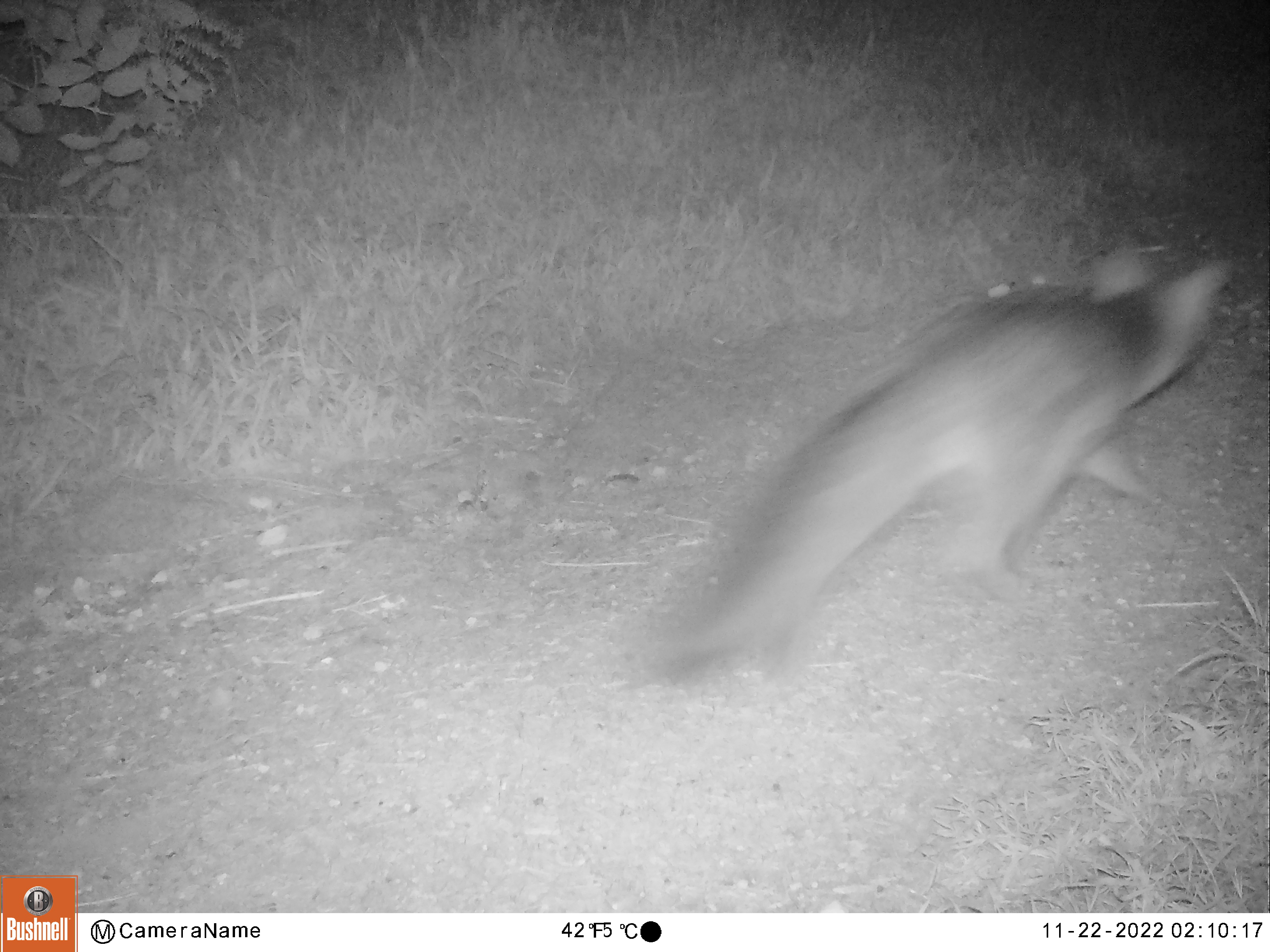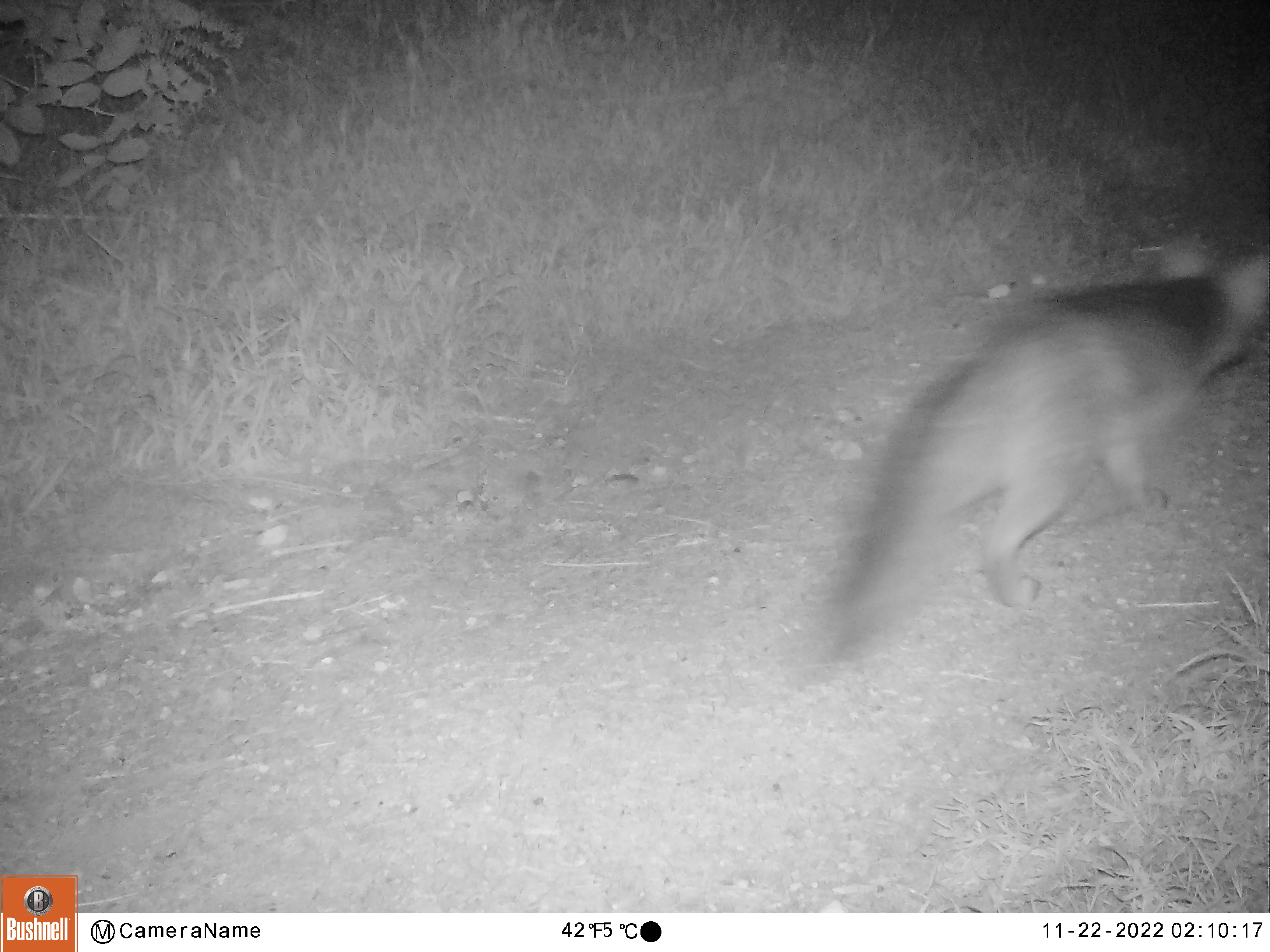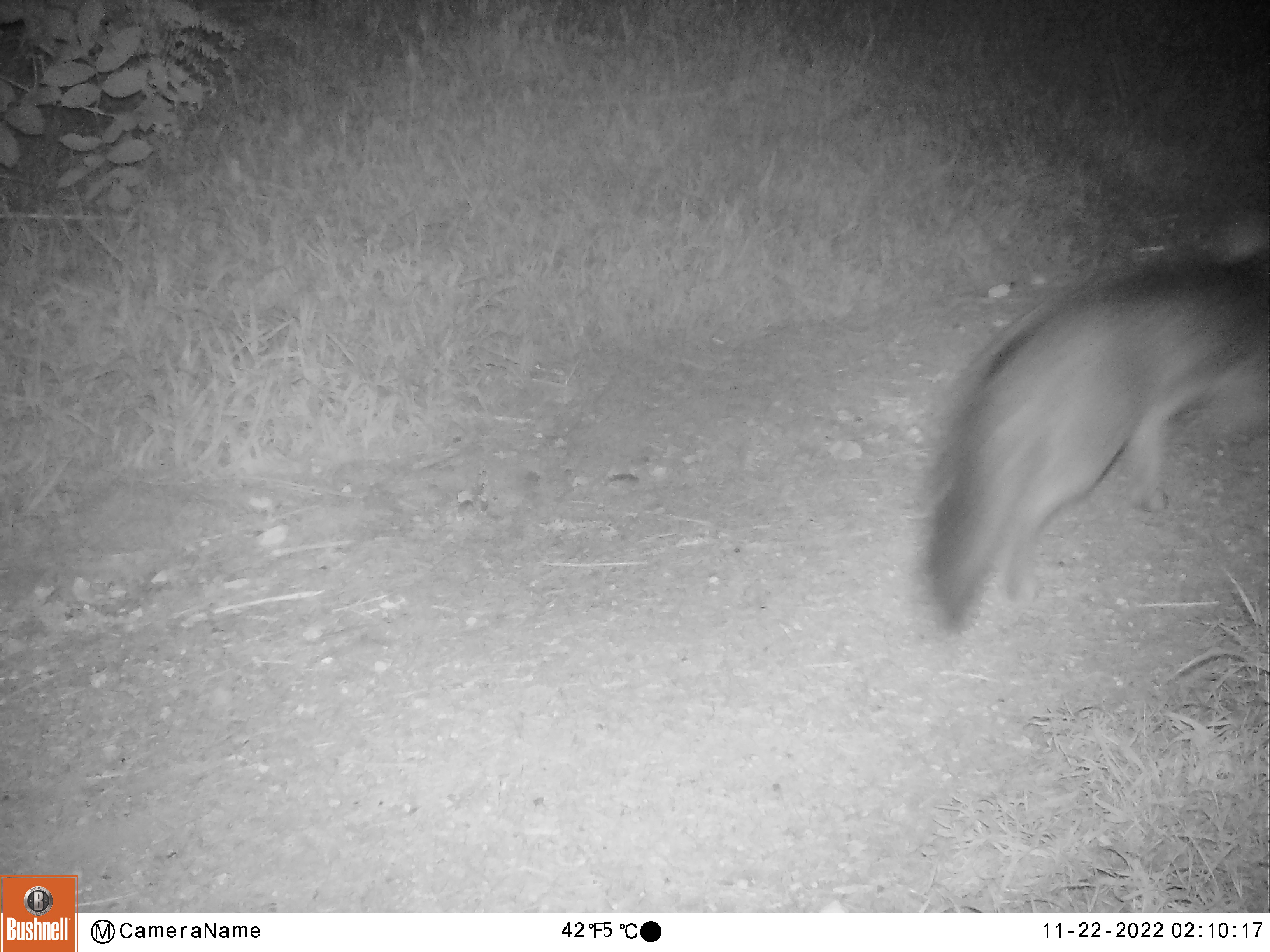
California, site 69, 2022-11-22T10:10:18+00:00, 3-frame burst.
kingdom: Animalia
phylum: Chordata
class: Mammalia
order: Carnivora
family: Canidae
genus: Urocyon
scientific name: Urocyon cinereoargenteus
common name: gray fox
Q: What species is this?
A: Gray fox (Urocyon cinereoargenteus).